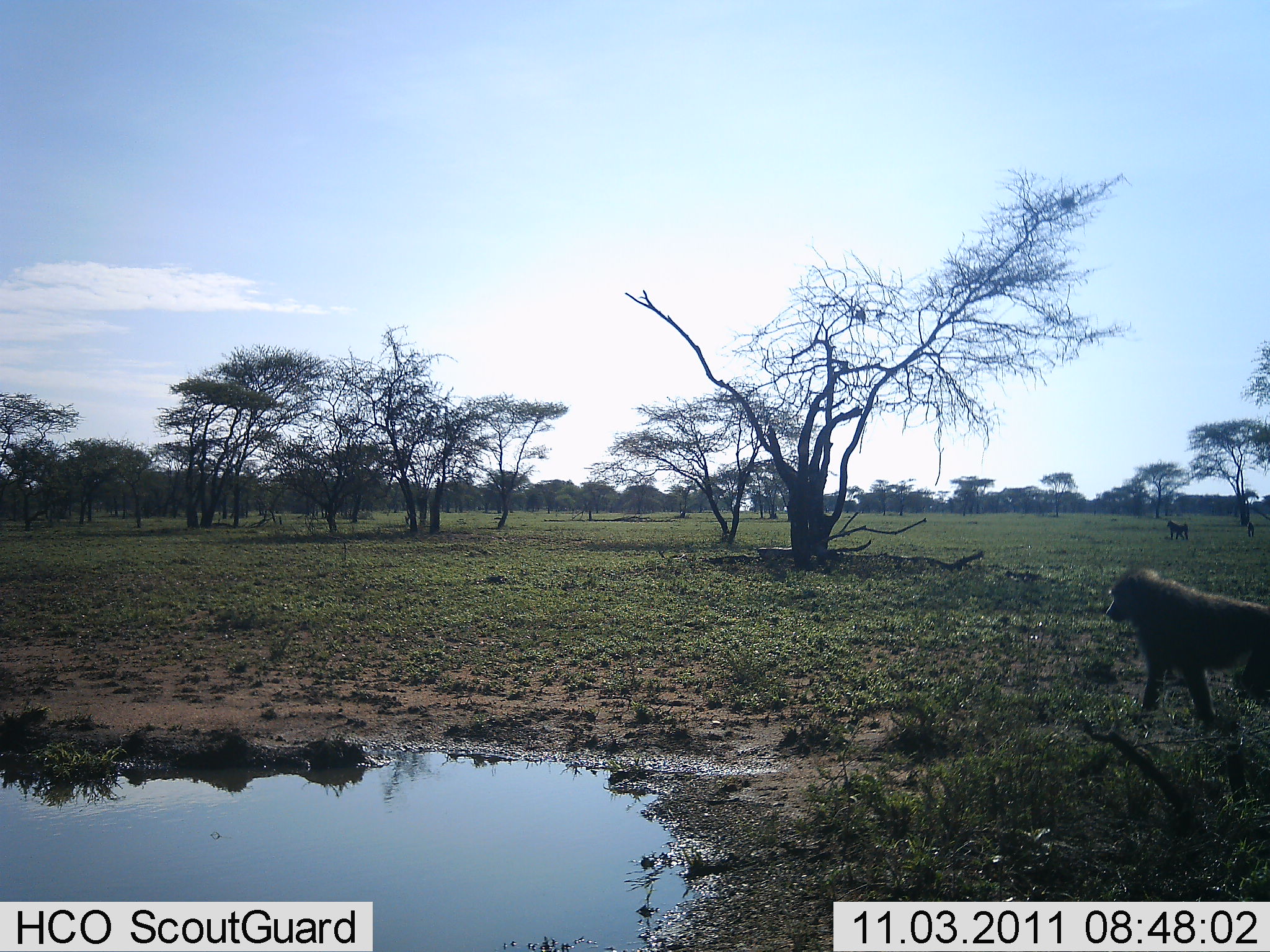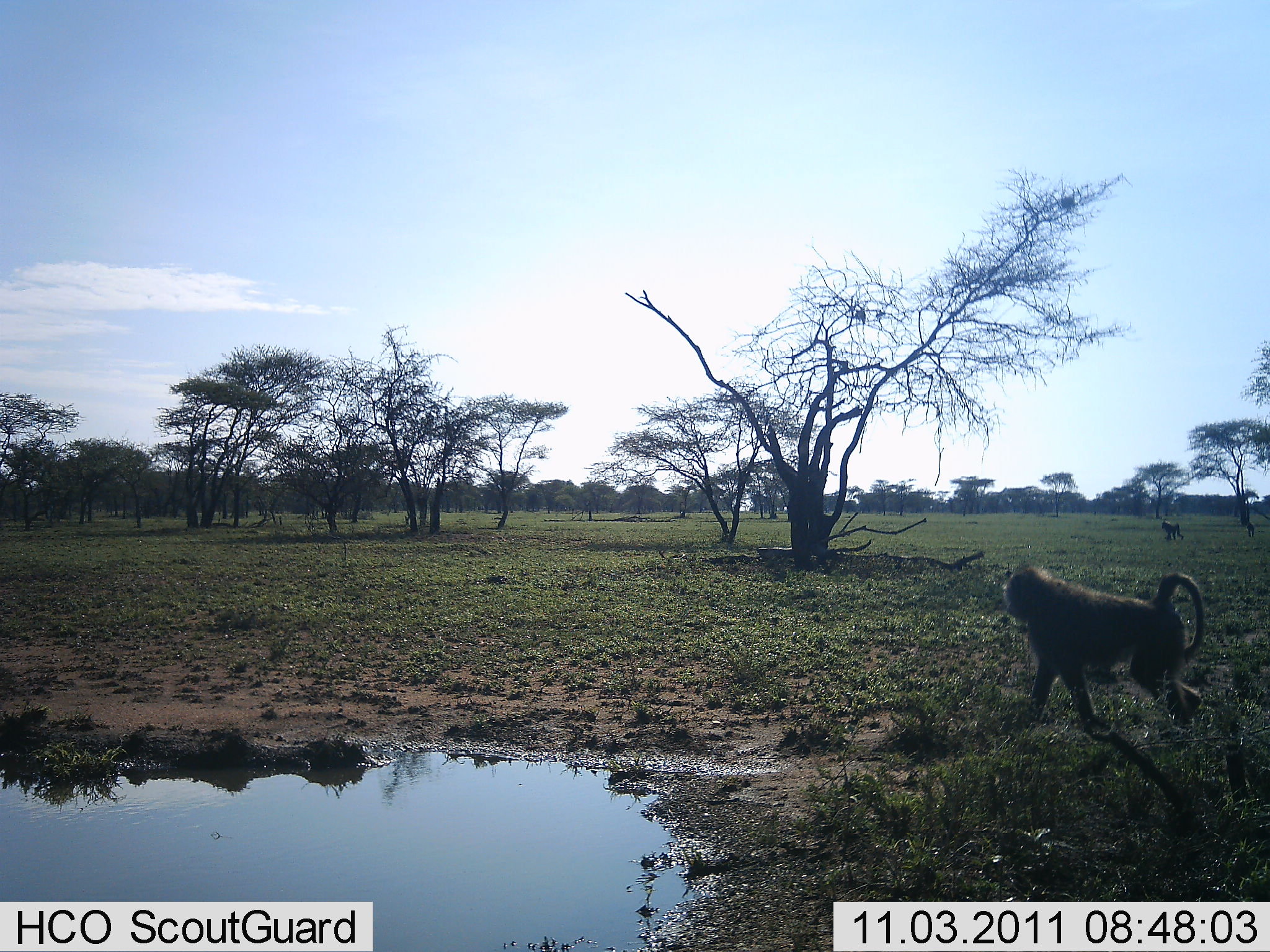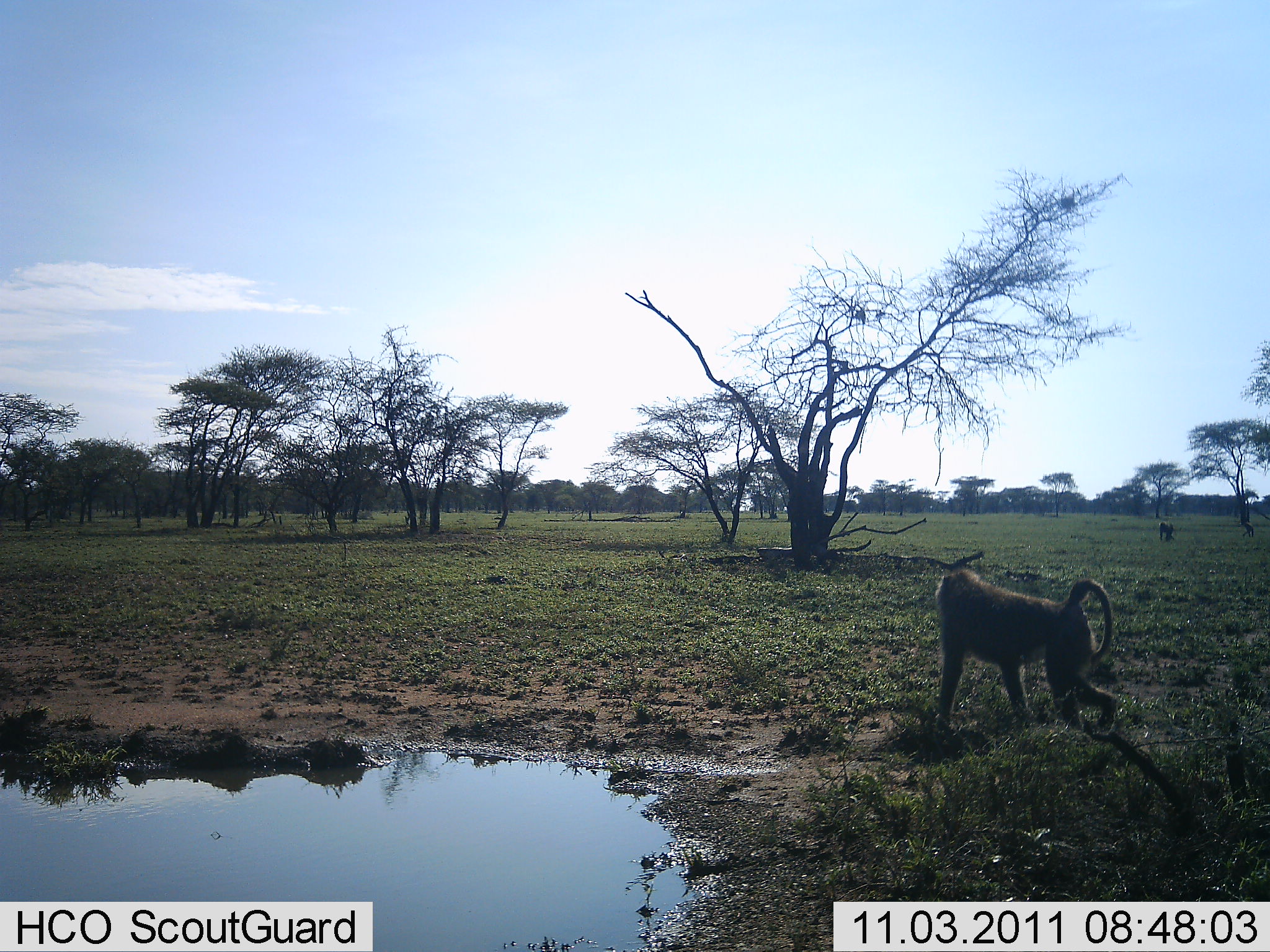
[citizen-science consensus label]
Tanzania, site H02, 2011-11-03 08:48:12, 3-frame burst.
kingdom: Animalia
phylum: Chordata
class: Mammalia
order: Primates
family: Cercopithecidae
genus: Papio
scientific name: Papio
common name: baboon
Baboon (Papio), count 2. Behavior (volunteer vote fractions): standing 0%, resting 0%, moving 100%, interacting 0%. Young present (vote fraction): 0%. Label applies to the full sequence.